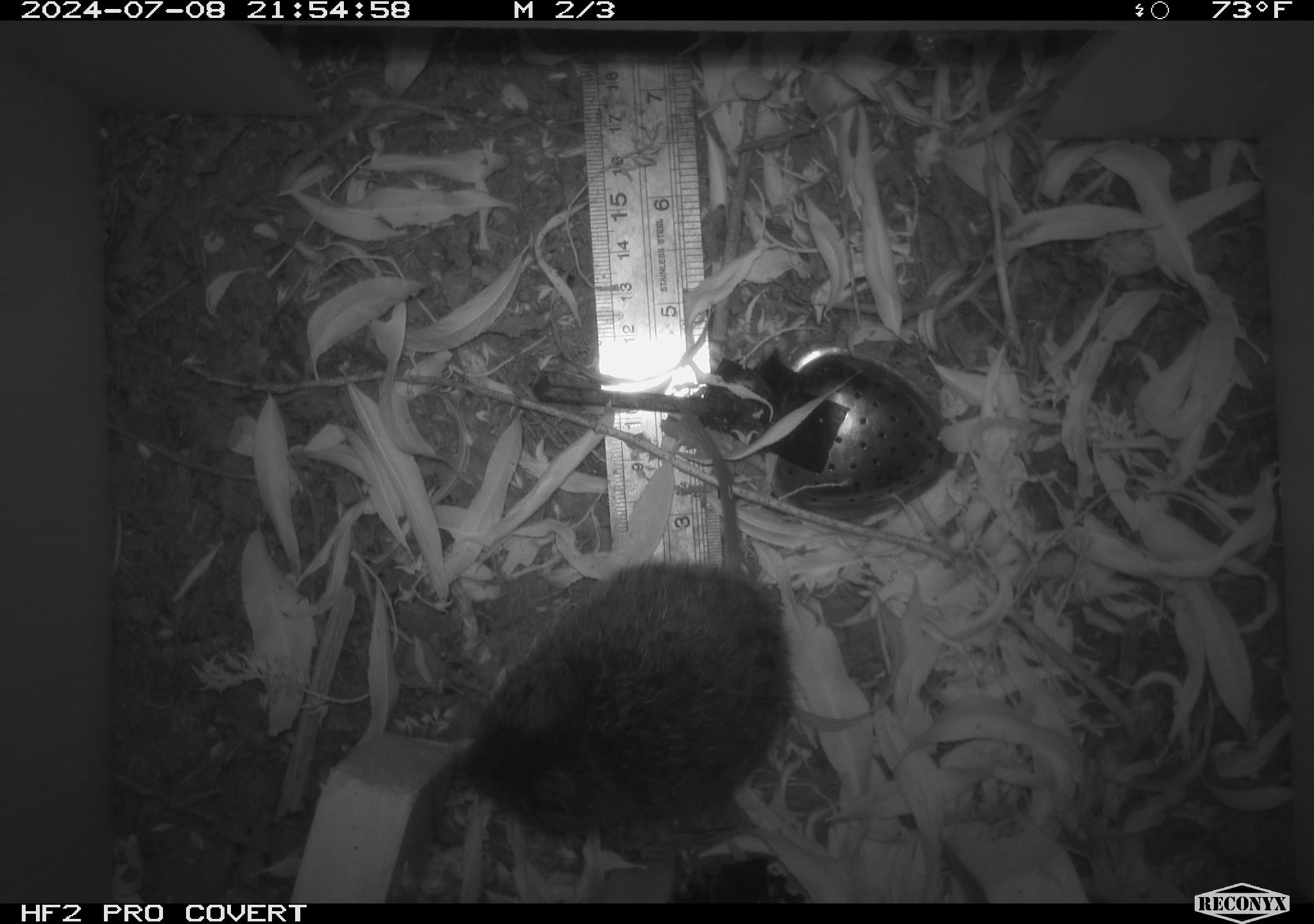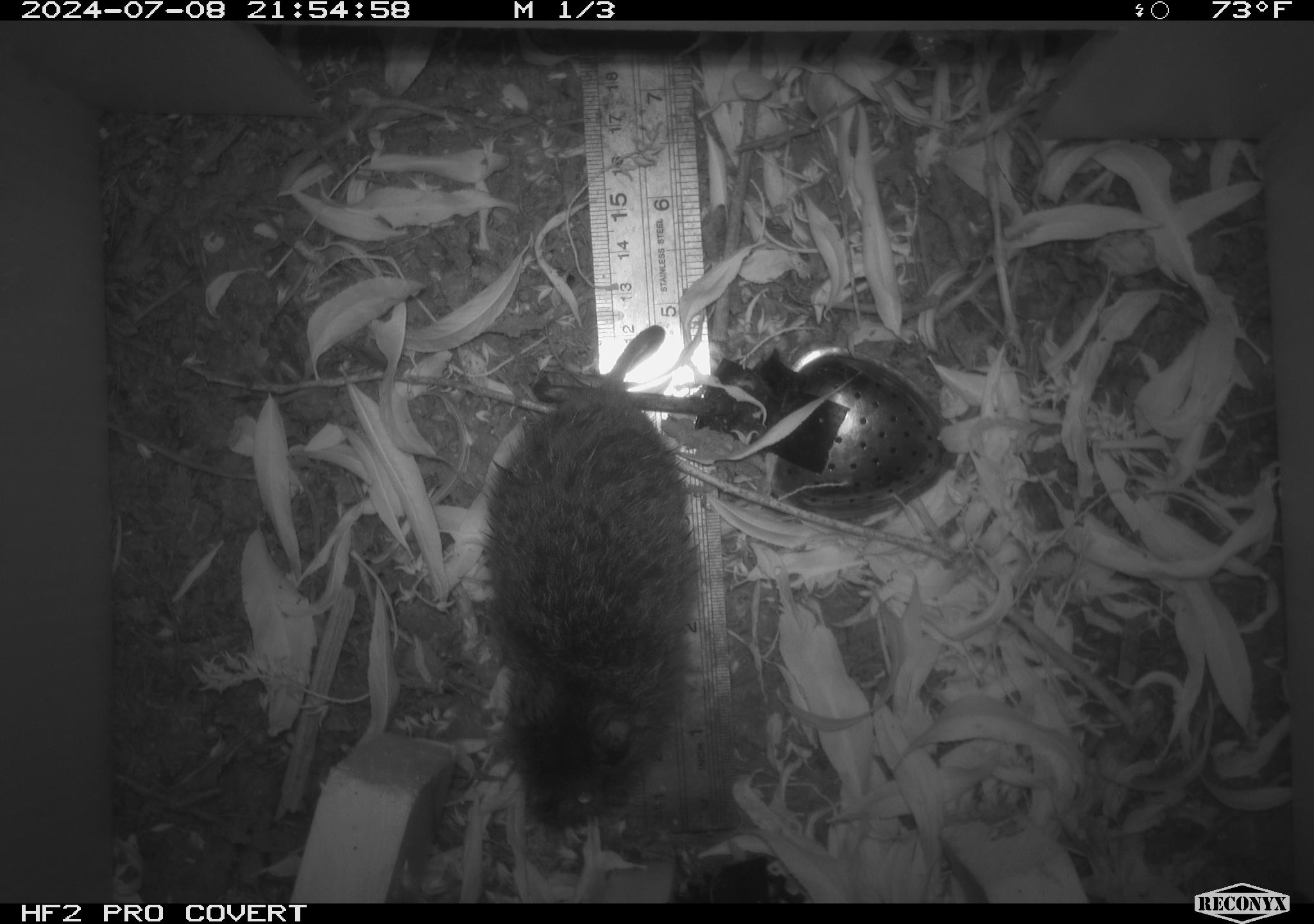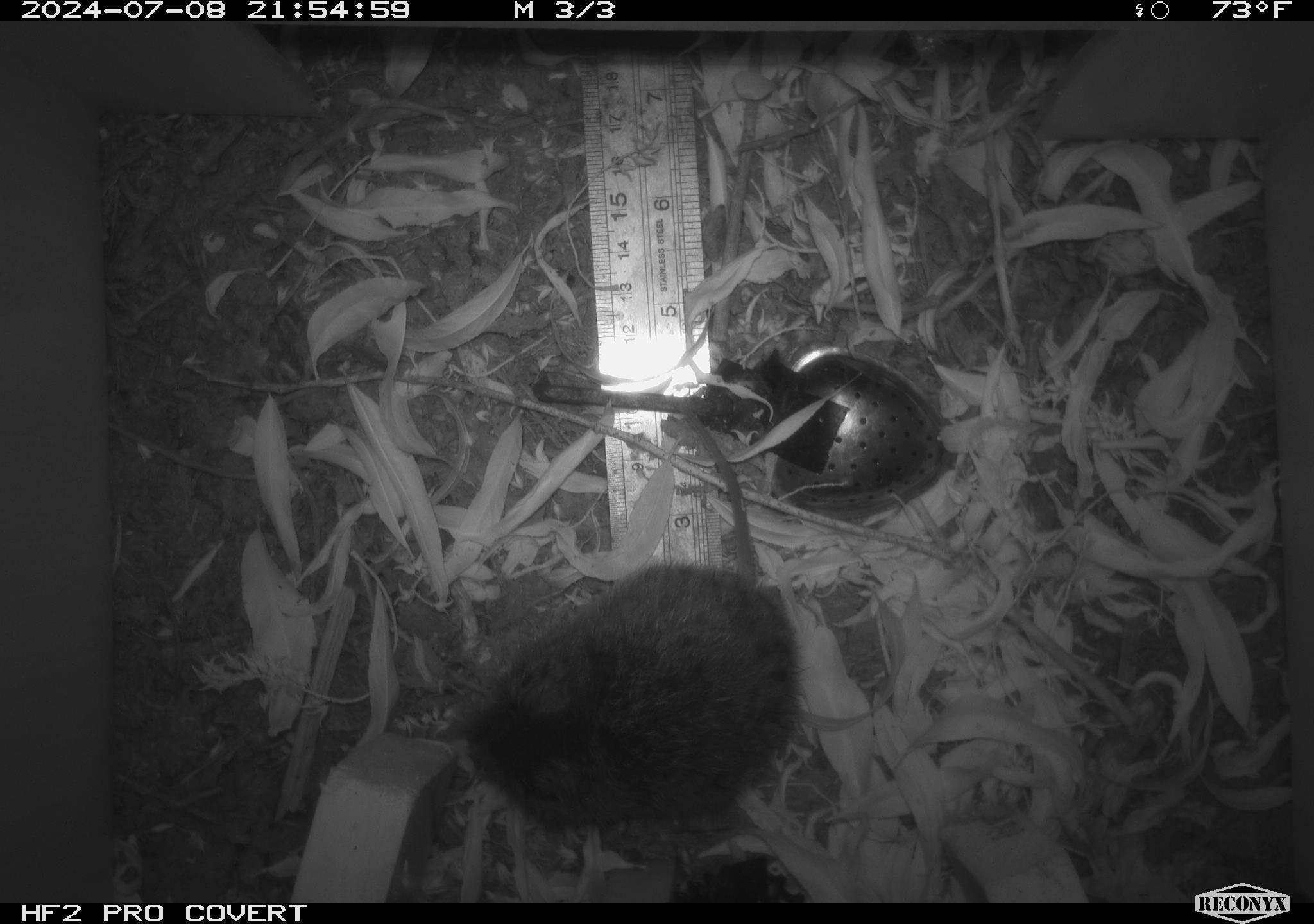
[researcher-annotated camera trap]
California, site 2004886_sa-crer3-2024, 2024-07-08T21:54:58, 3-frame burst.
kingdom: Animalia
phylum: Chordata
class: Mammalia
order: Rodentia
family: Cricetidae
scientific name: Arvicolinae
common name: voles, lemmings, and muskrats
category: arvicolinae subfamily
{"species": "arvicolinae subfamily (voles, lemmings, and muskrats) (Arvicolinae)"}